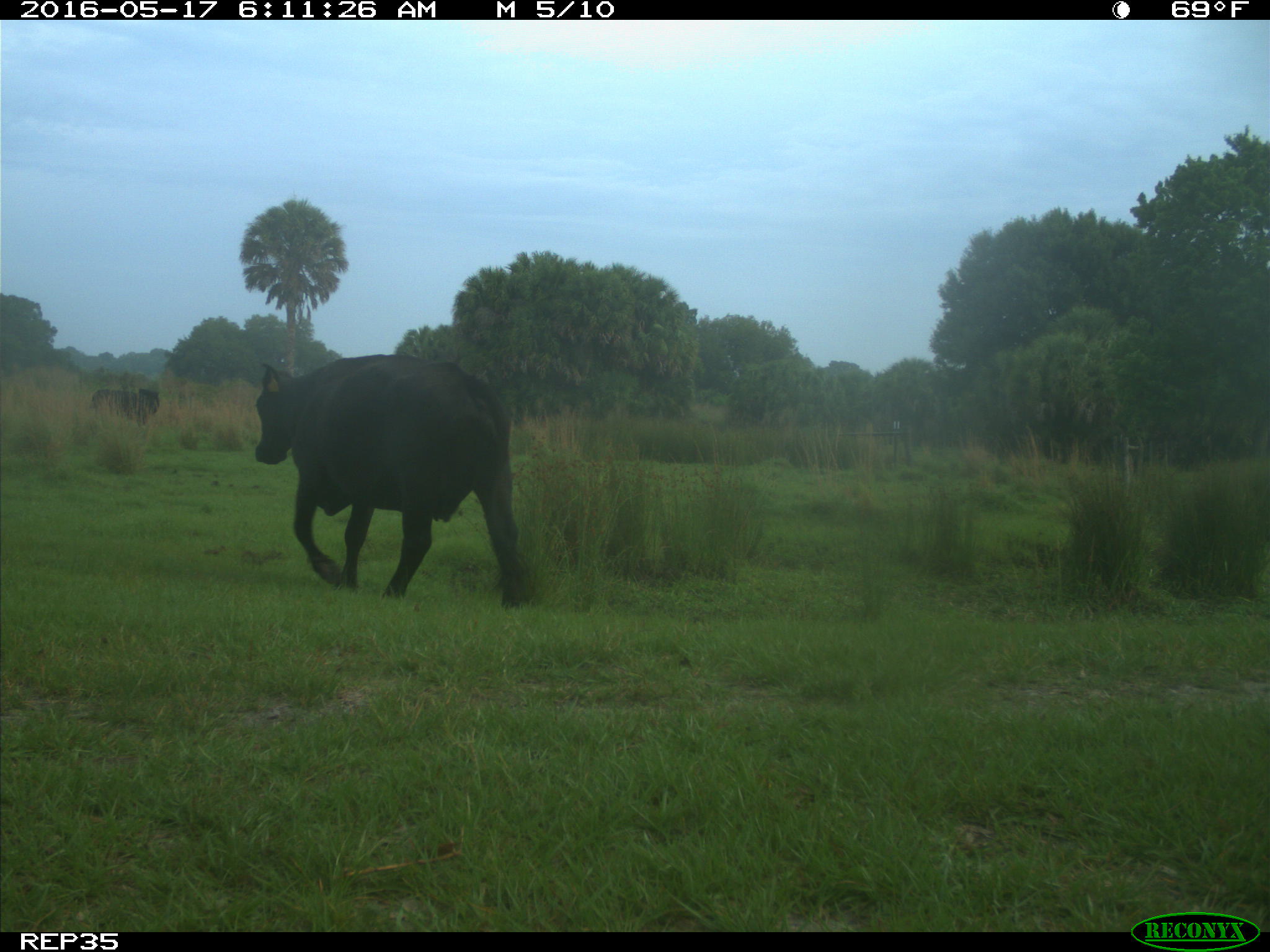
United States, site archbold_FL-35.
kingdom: Animalia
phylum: Chordata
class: Mammalia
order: Artiodactyla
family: Bovidae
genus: Bos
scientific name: Bos taurus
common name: domestic cow